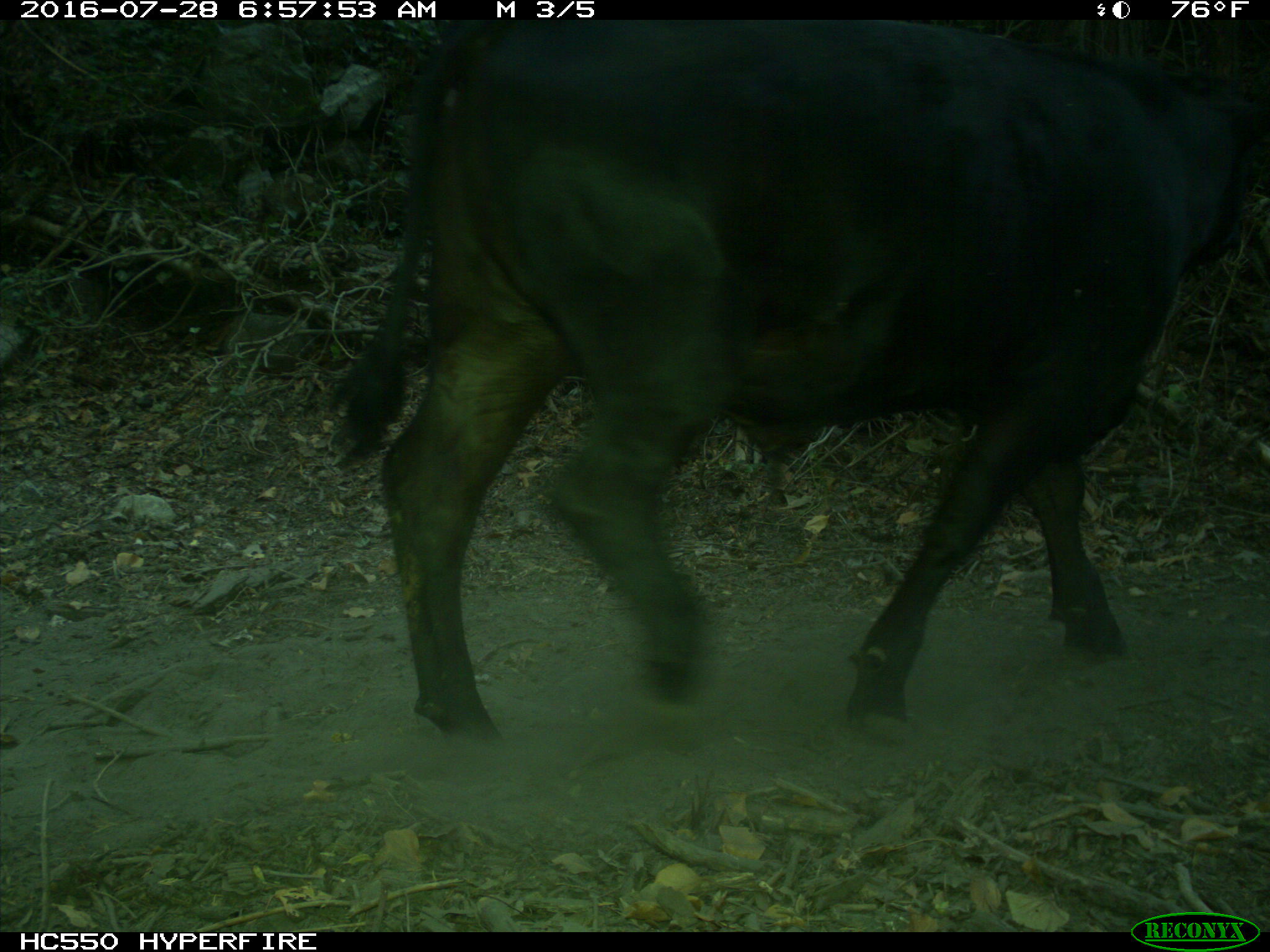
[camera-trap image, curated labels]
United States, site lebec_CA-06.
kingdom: Animalia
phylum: Chordata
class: Mammalia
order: Artiodactyla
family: Bovidae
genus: Bos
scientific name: Bos taurus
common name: domestic cow